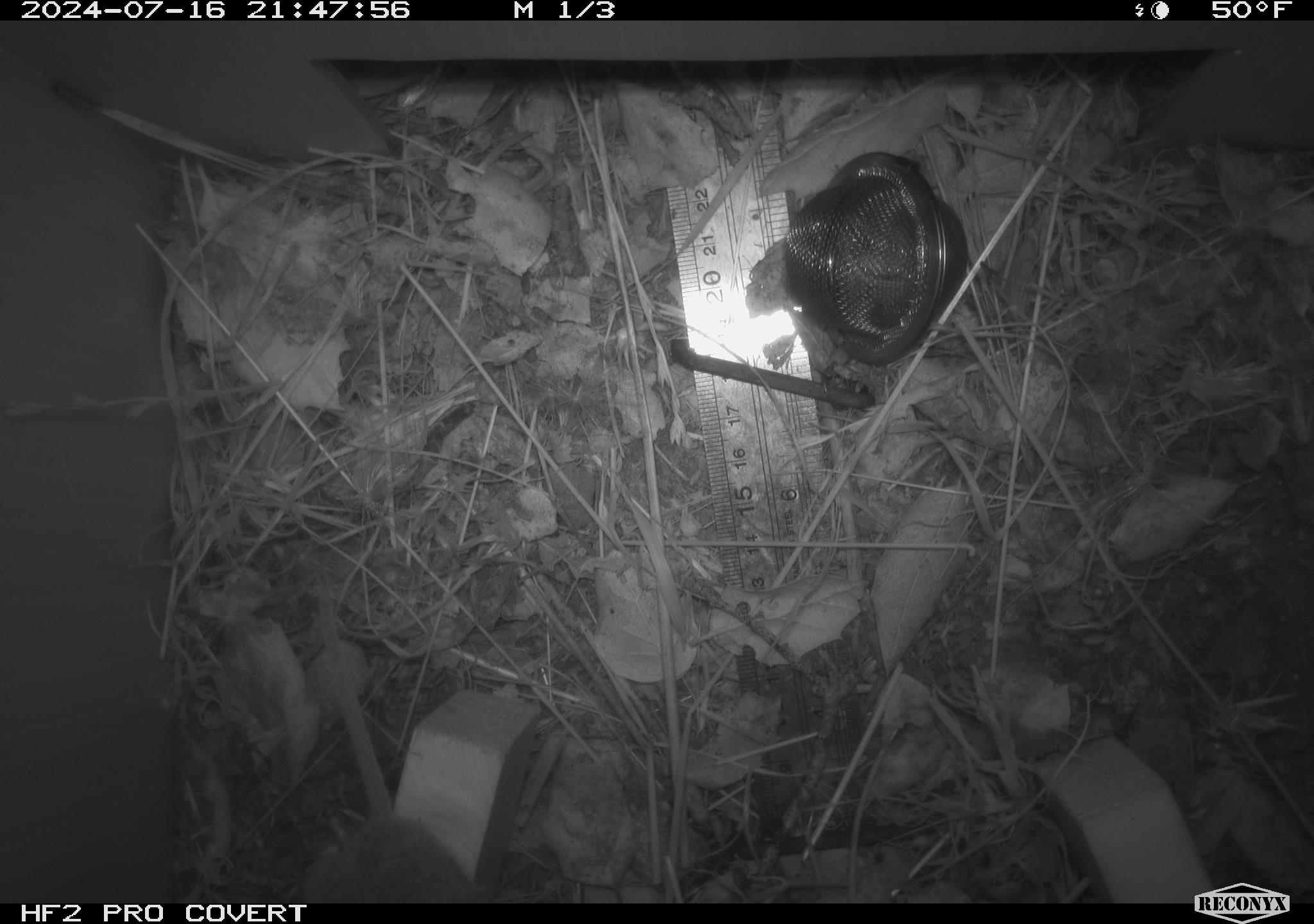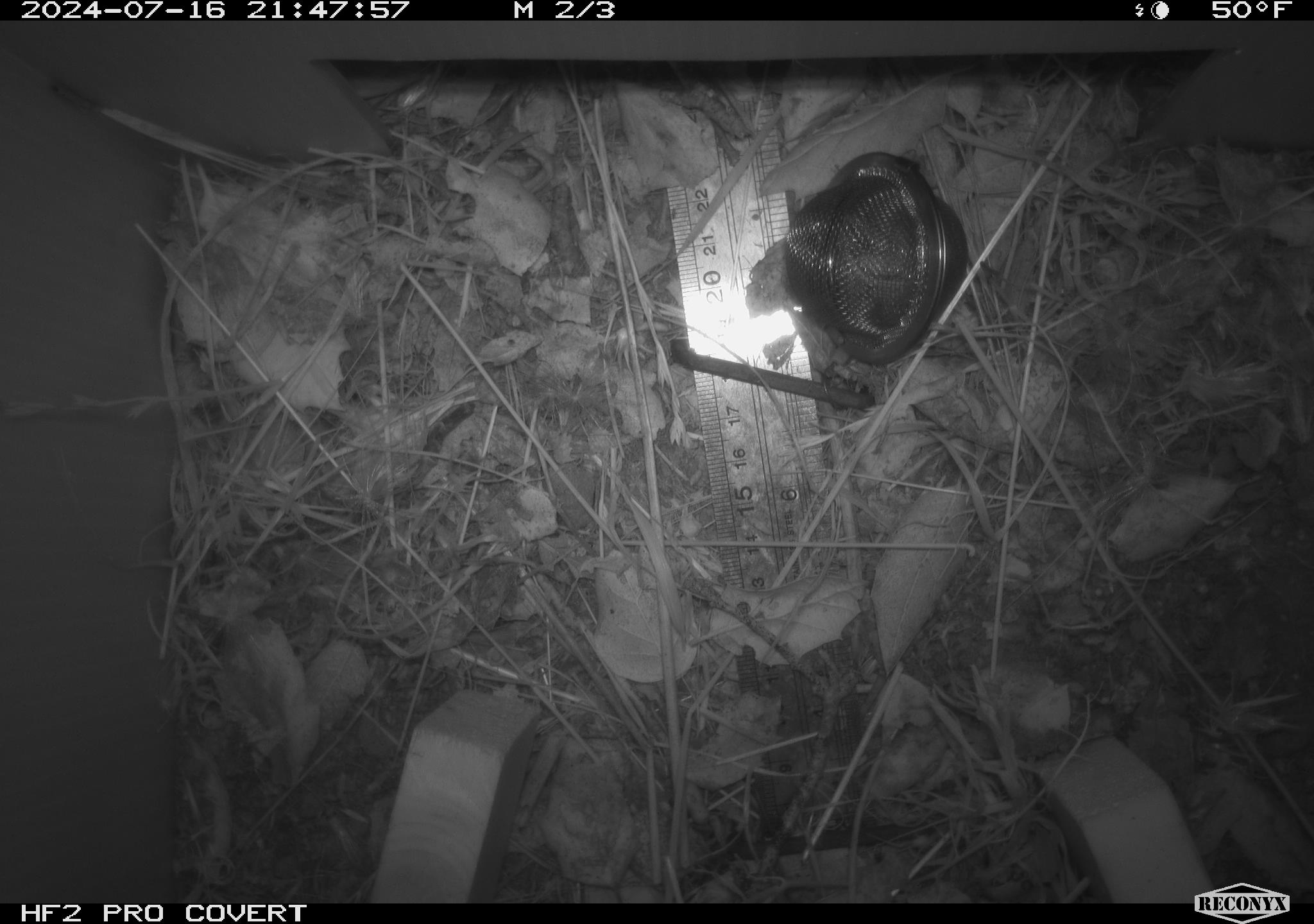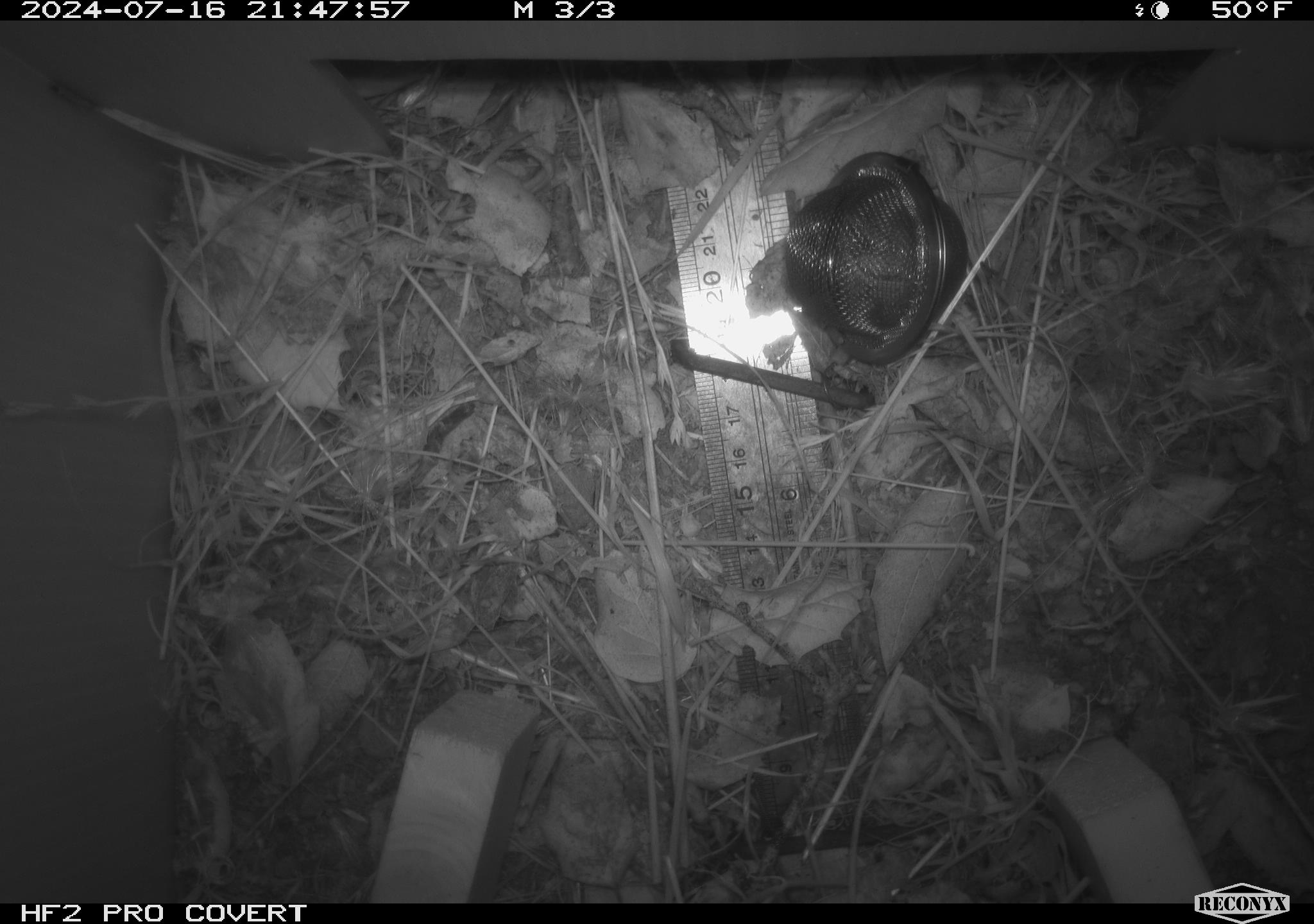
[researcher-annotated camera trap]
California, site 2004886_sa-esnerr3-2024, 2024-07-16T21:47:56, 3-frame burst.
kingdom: Animalia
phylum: Chordata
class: Mammalia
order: Rodentia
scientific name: Rodentia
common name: rodent